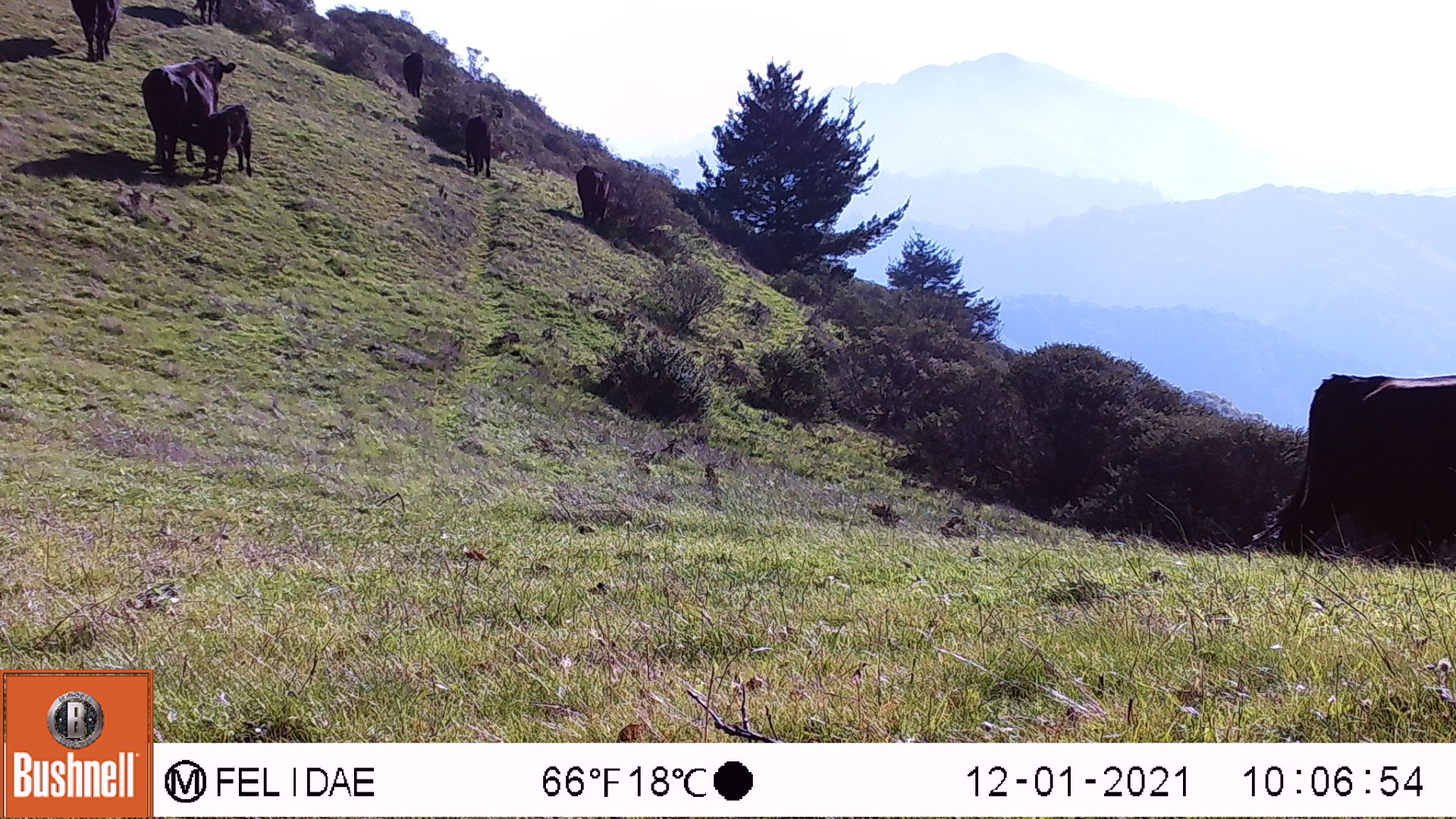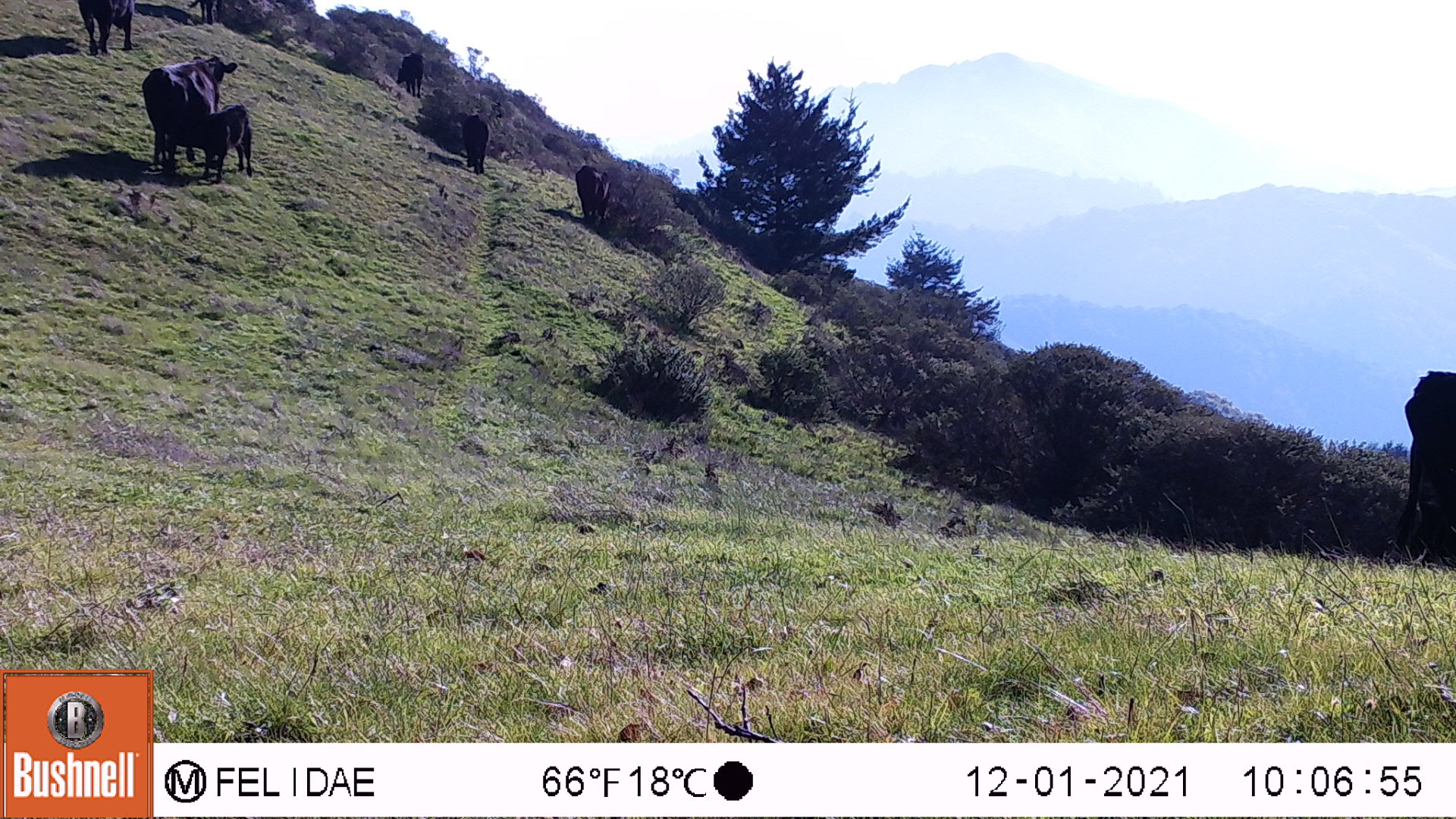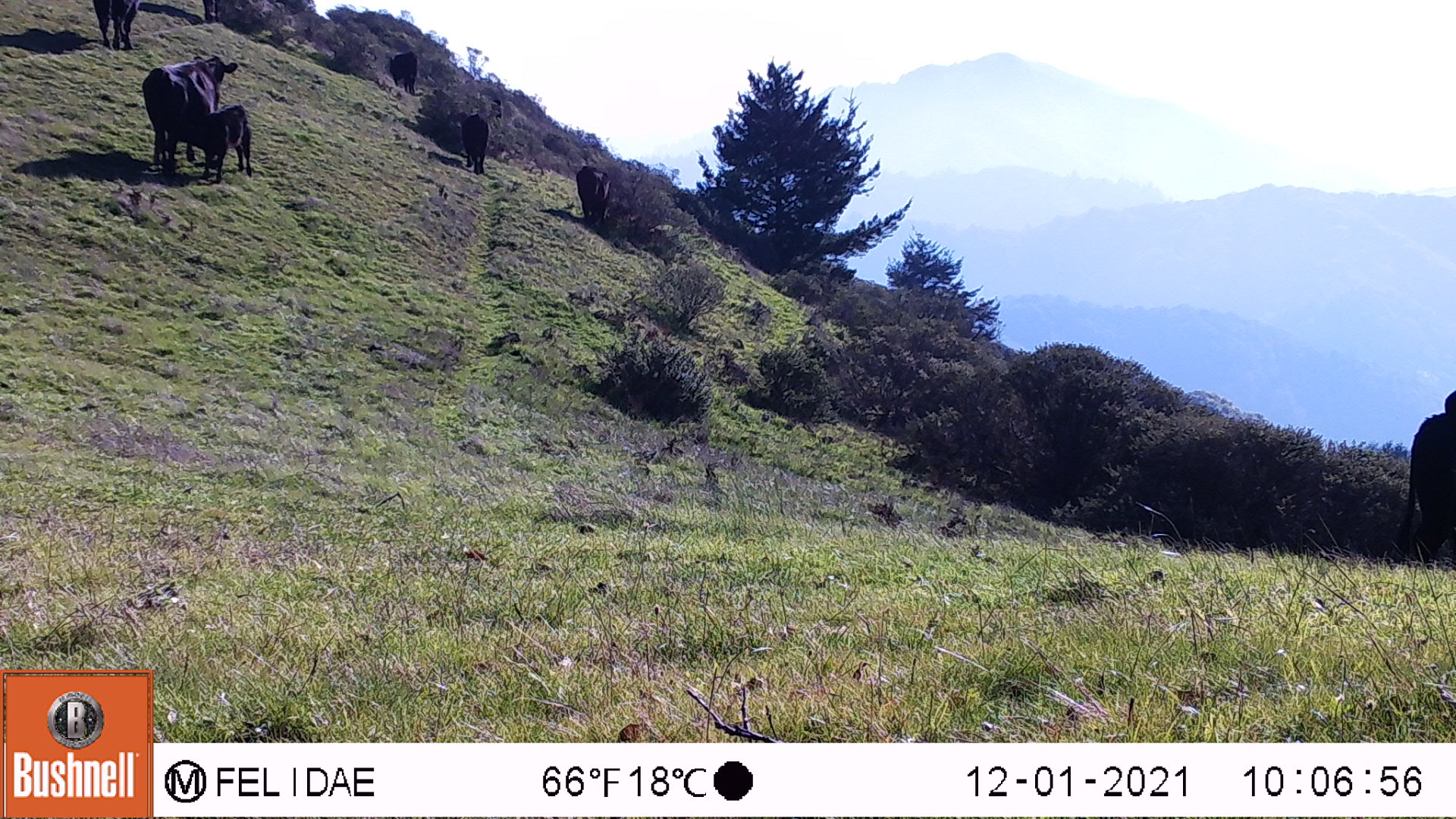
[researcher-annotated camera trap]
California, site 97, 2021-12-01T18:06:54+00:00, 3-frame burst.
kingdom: Animalia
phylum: Chordata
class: Mammalia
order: Artiodactyla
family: Bovidae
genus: Bos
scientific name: Bos taurus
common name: domestic cattle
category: cattle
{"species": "cattle (domestic cattle) (Bos taurus)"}